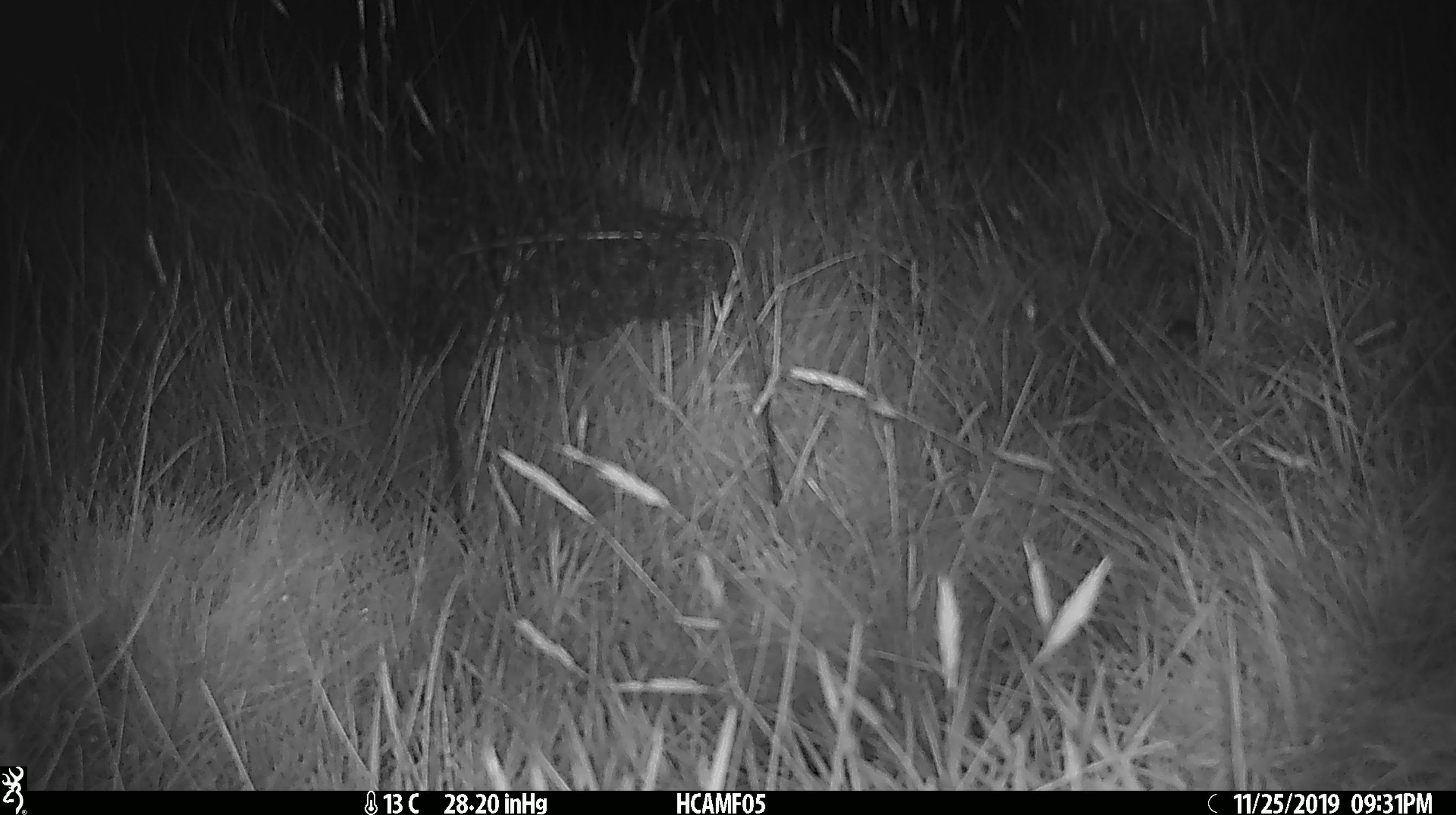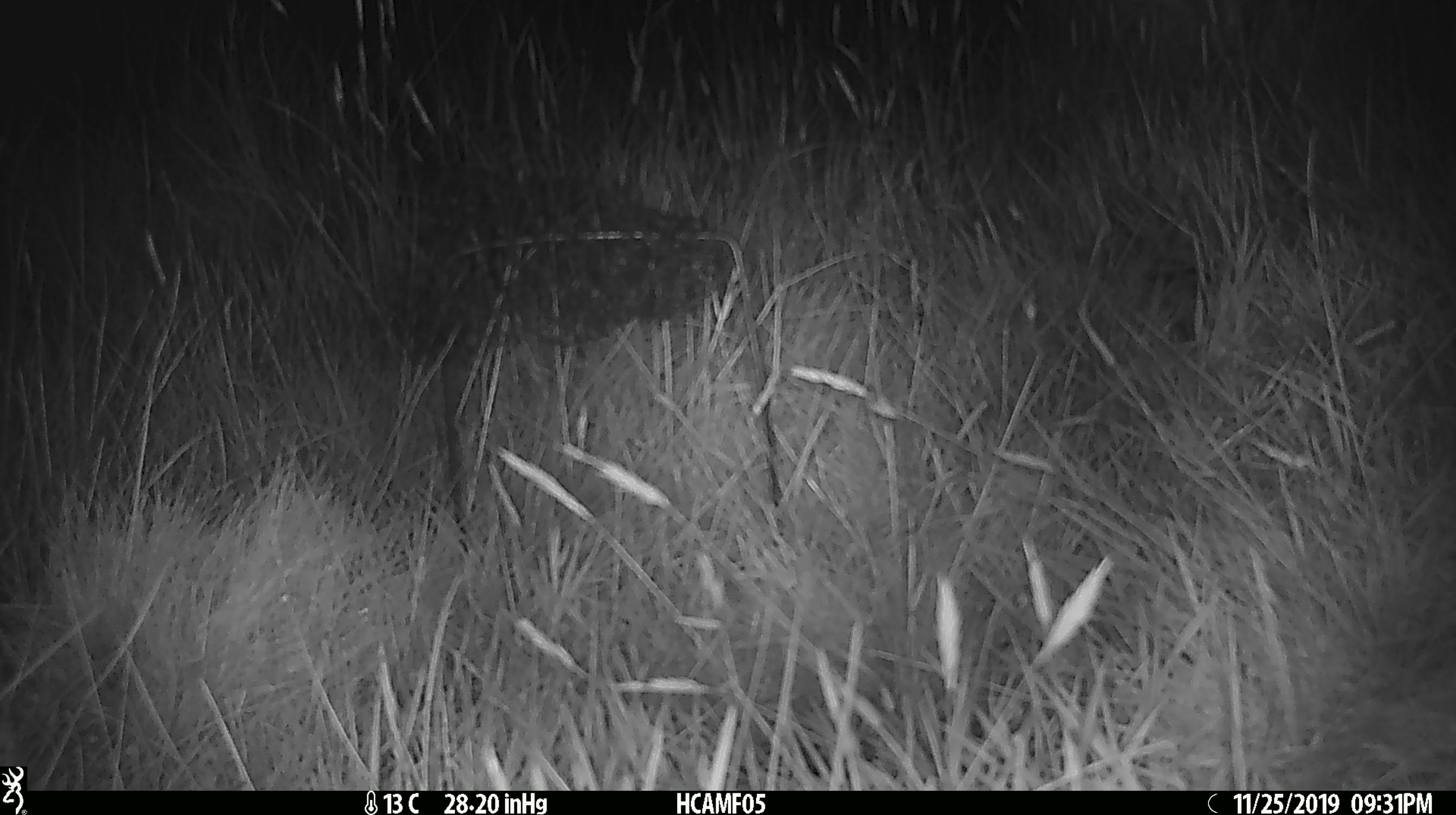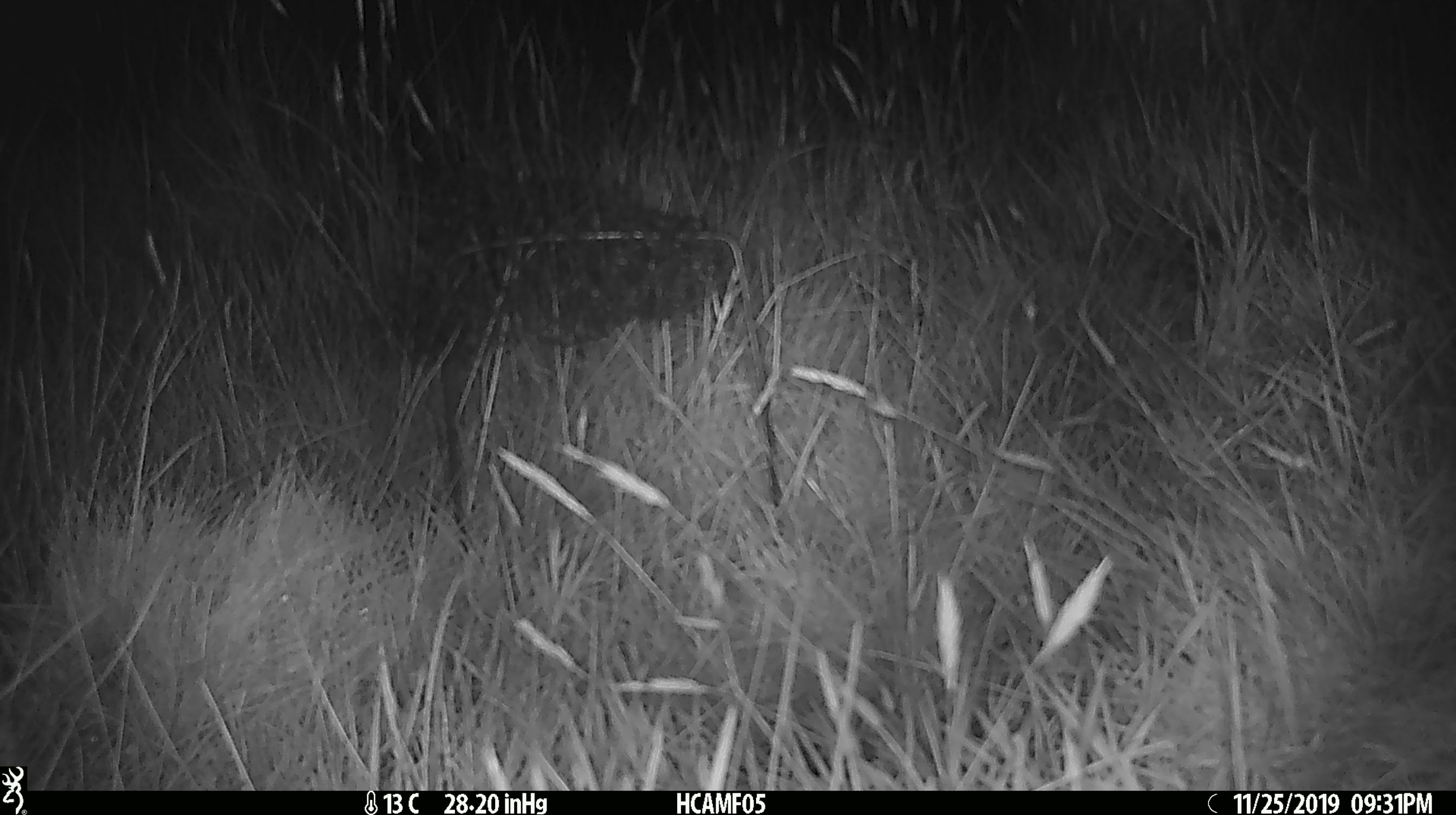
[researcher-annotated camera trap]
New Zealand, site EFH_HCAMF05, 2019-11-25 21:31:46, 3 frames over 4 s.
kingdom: Animalia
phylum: Chordata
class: Mammalia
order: Rodentia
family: Muridae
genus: Mus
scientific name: Mus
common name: mouse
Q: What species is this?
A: Mouse (Mus).